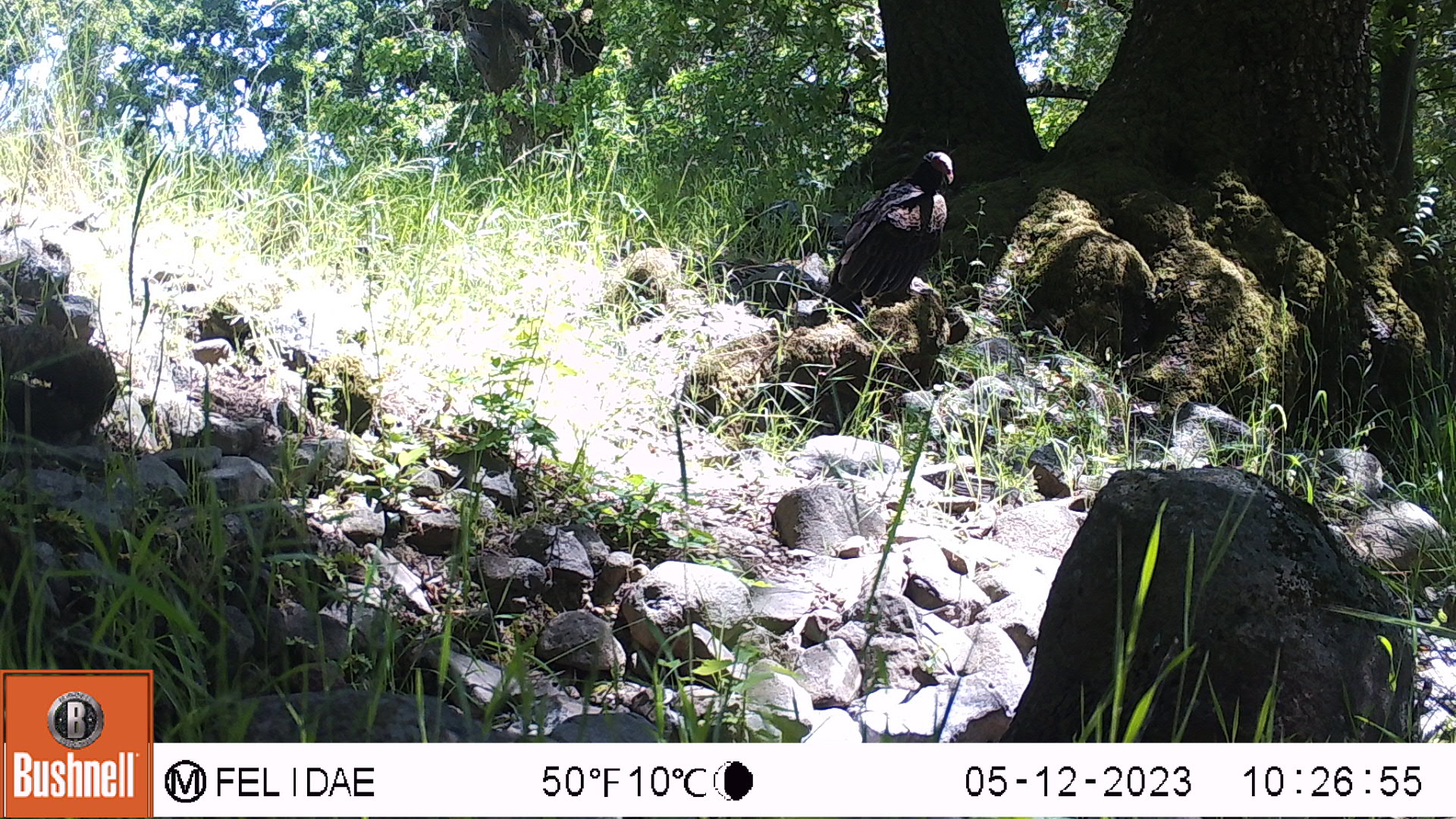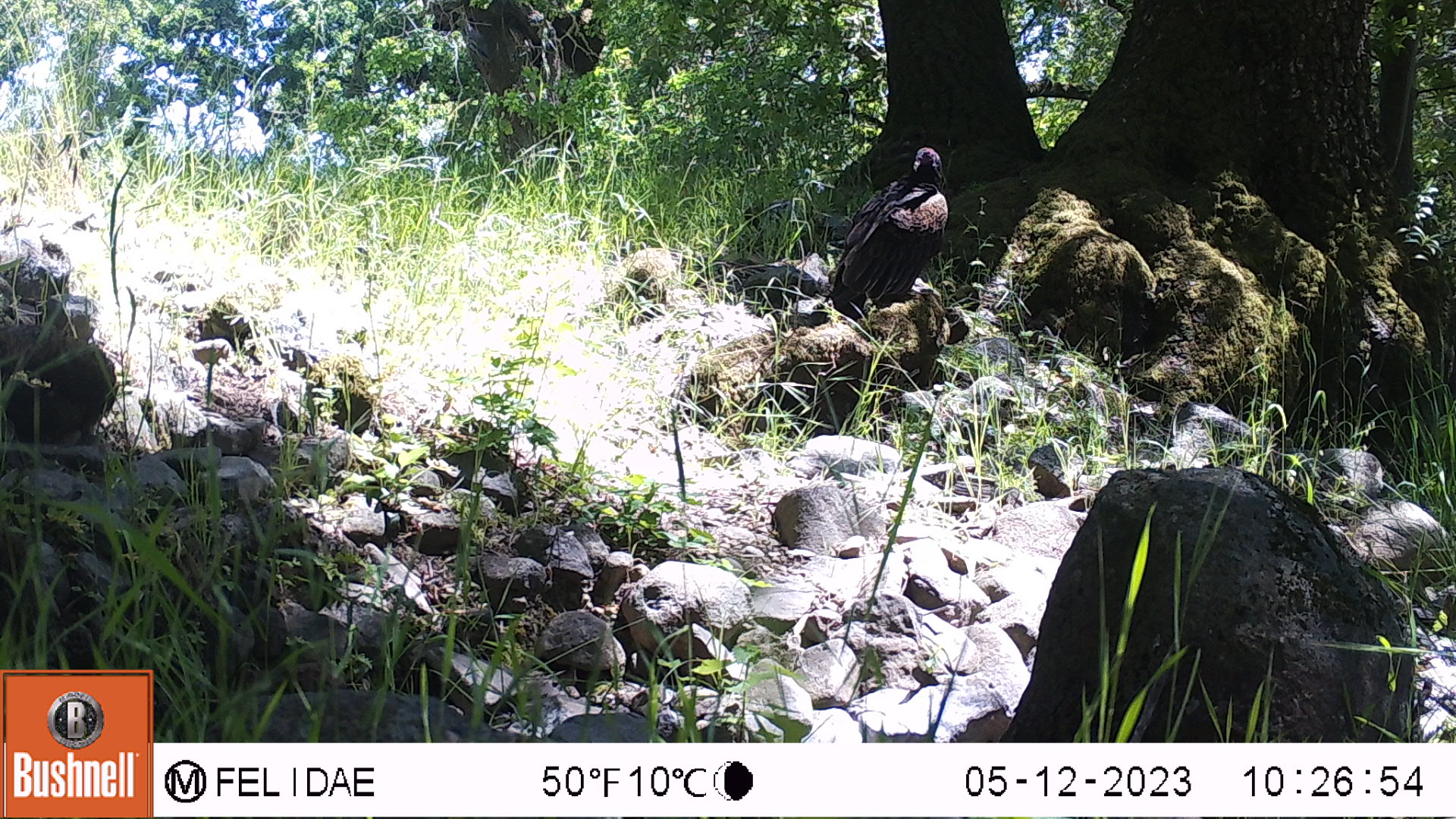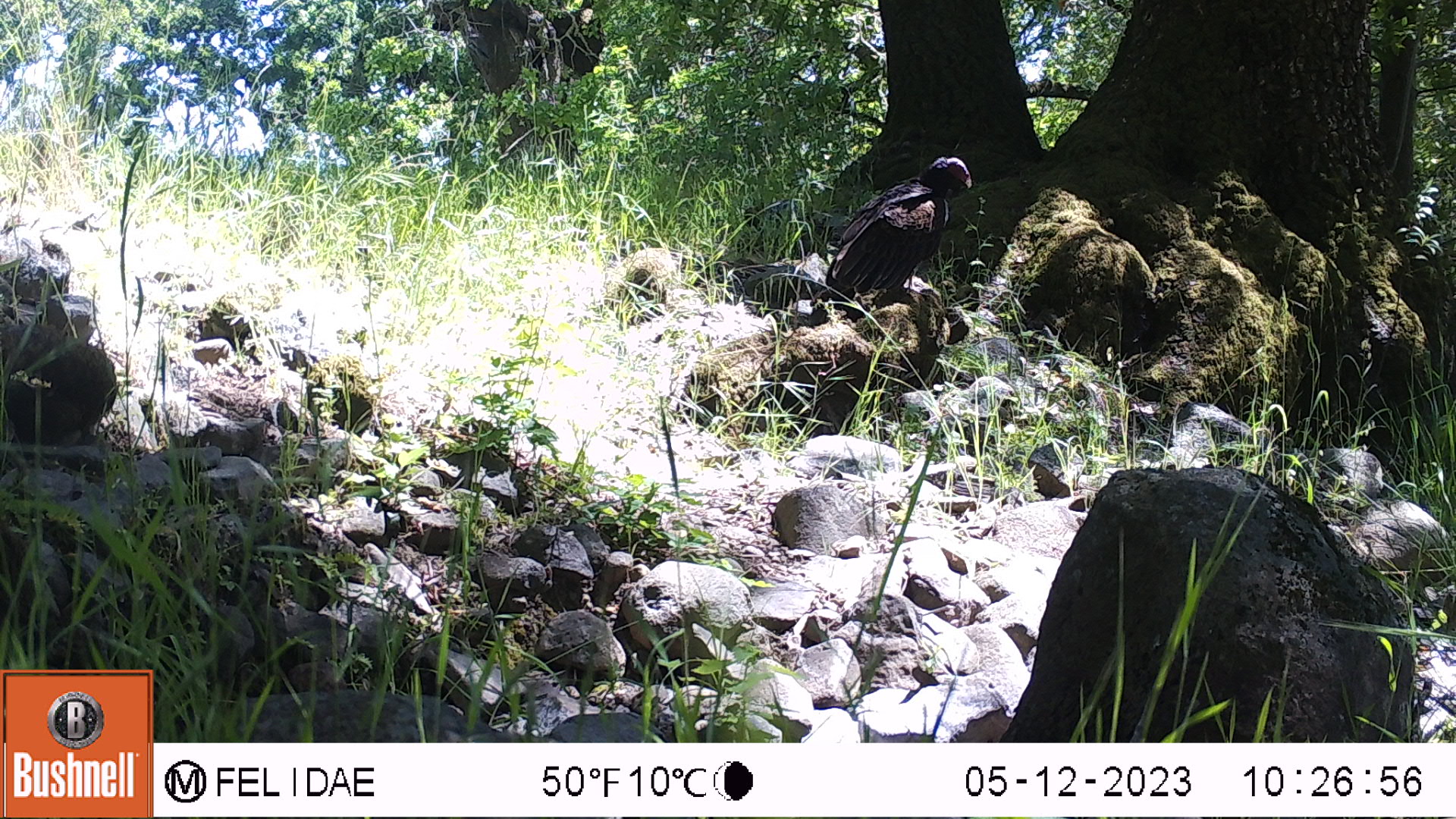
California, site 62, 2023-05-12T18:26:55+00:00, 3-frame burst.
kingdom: Animalia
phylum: Chordata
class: Aves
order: Cathartiformes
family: Cathartidae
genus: Cathartes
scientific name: Cathartes aura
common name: turkey vulture